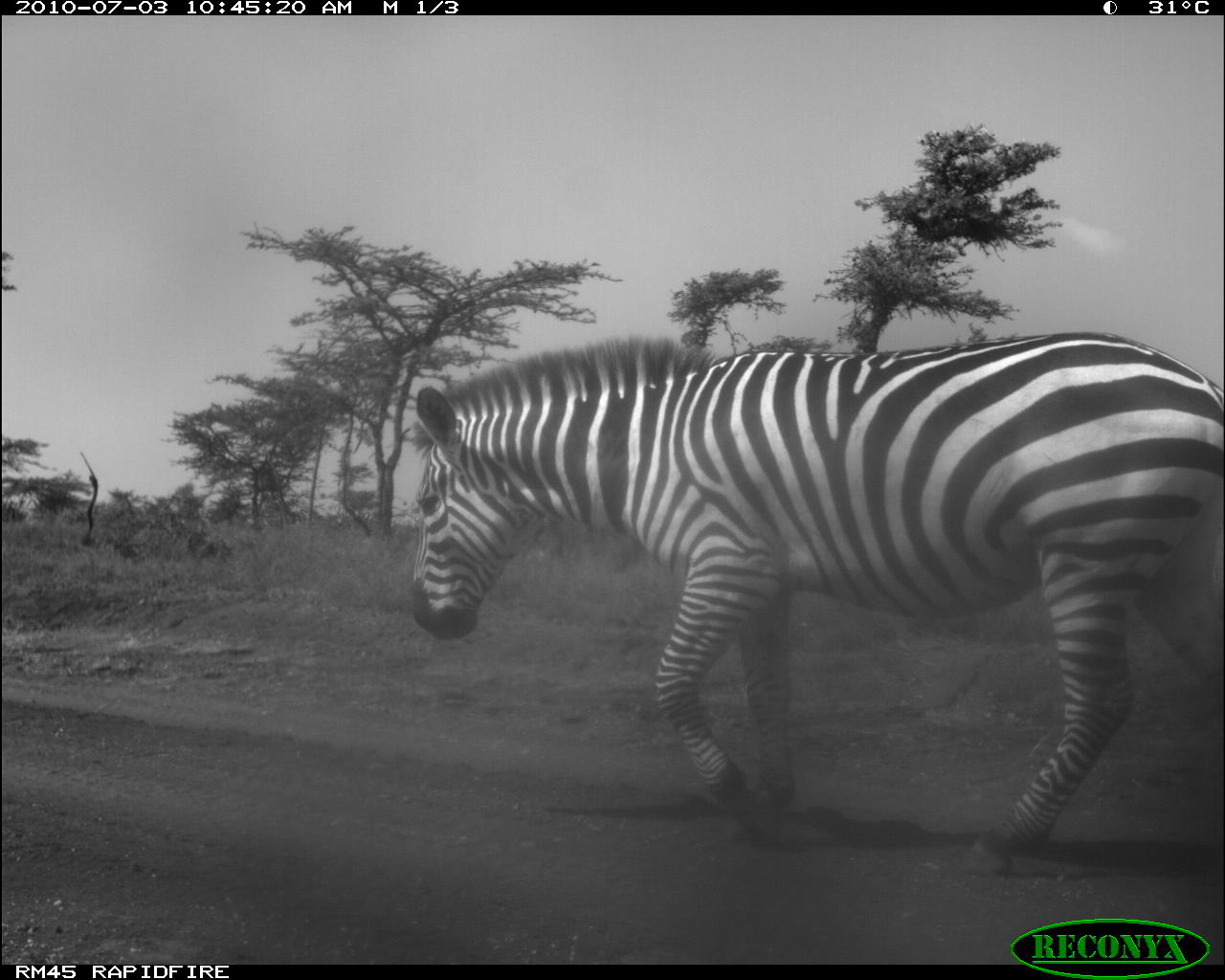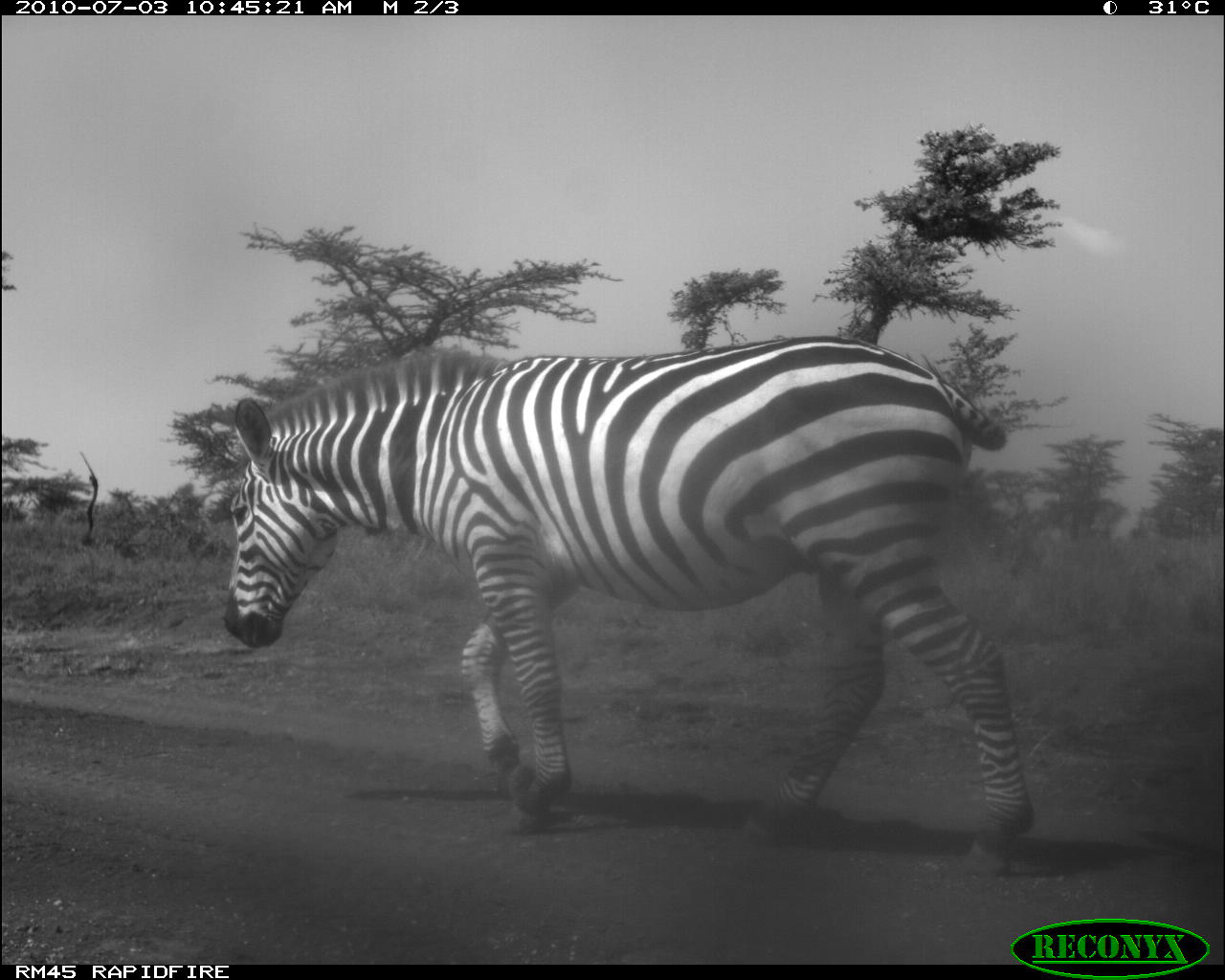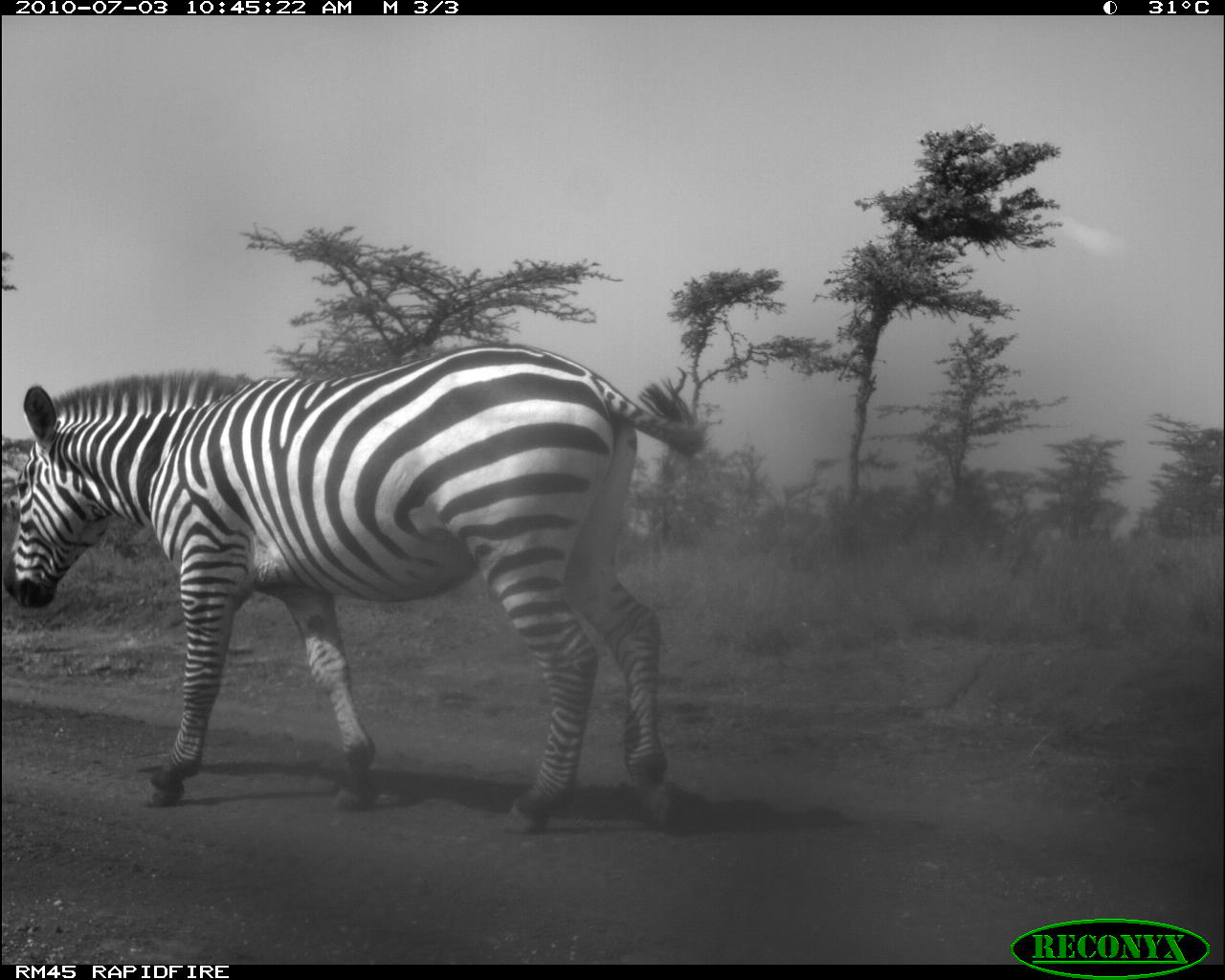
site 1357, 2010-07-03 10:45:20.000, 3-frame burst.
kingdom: Animalia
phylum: Chordata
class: Mammalia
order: Perissodactyla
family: Equidae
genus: Equus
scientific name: Equus quagga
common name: plains zebra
Equus quagga (plains zebra), count 1.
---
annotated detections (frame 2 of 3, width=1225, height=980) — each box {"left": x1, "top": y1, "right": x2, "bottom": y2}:
equus quagga: {"left": 217, "top": 327, "right": 1035, "bottom": 877}